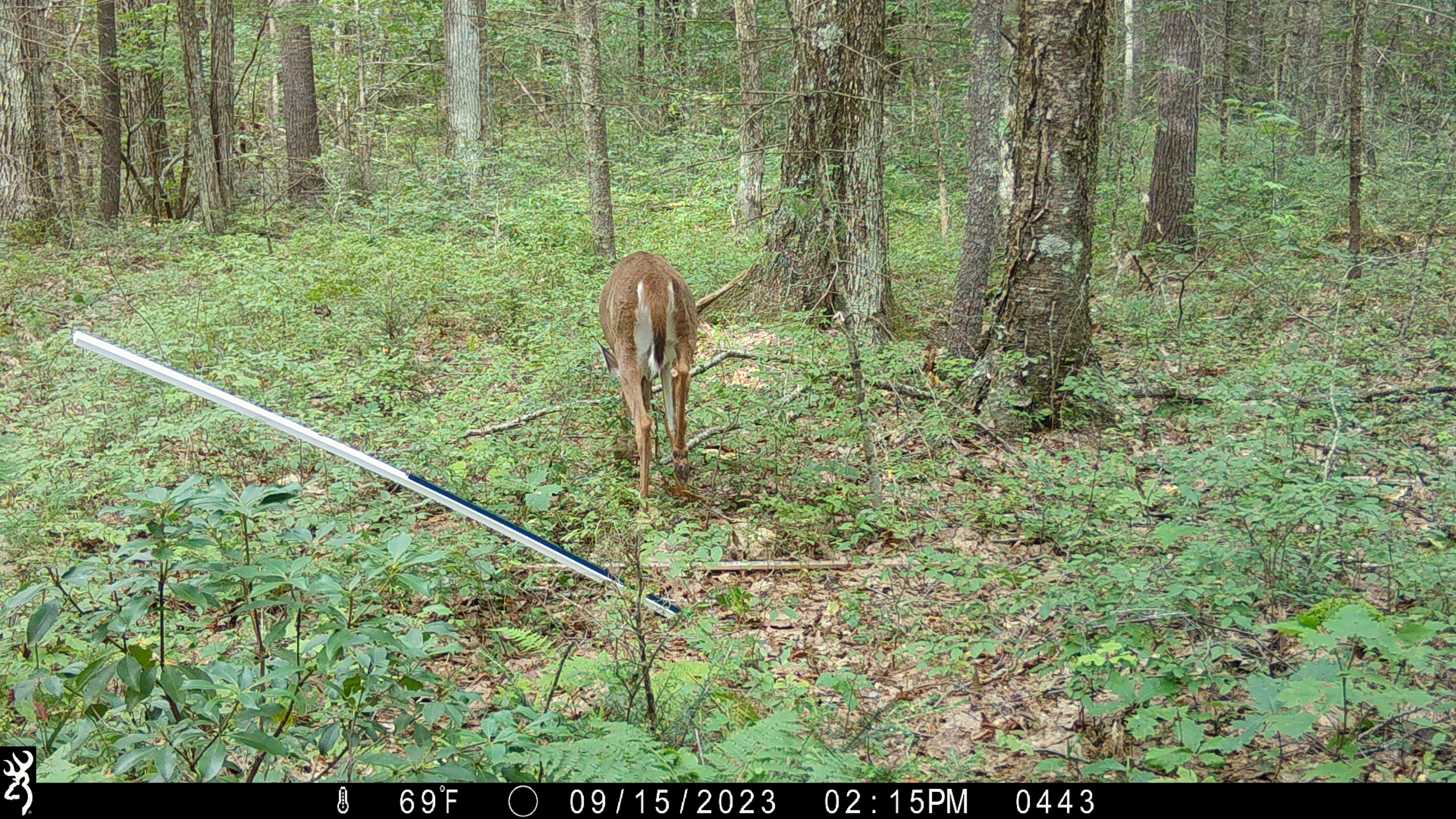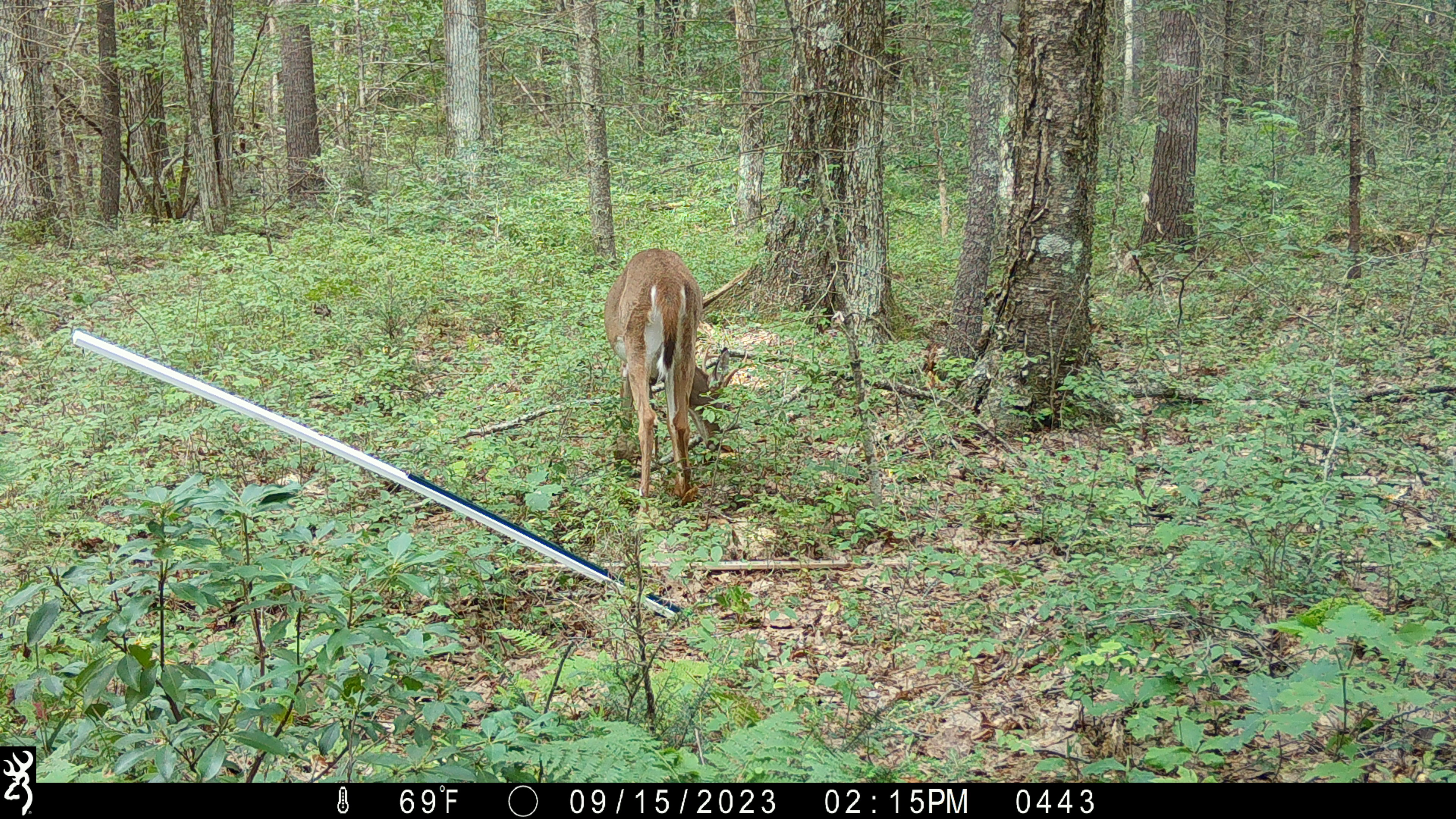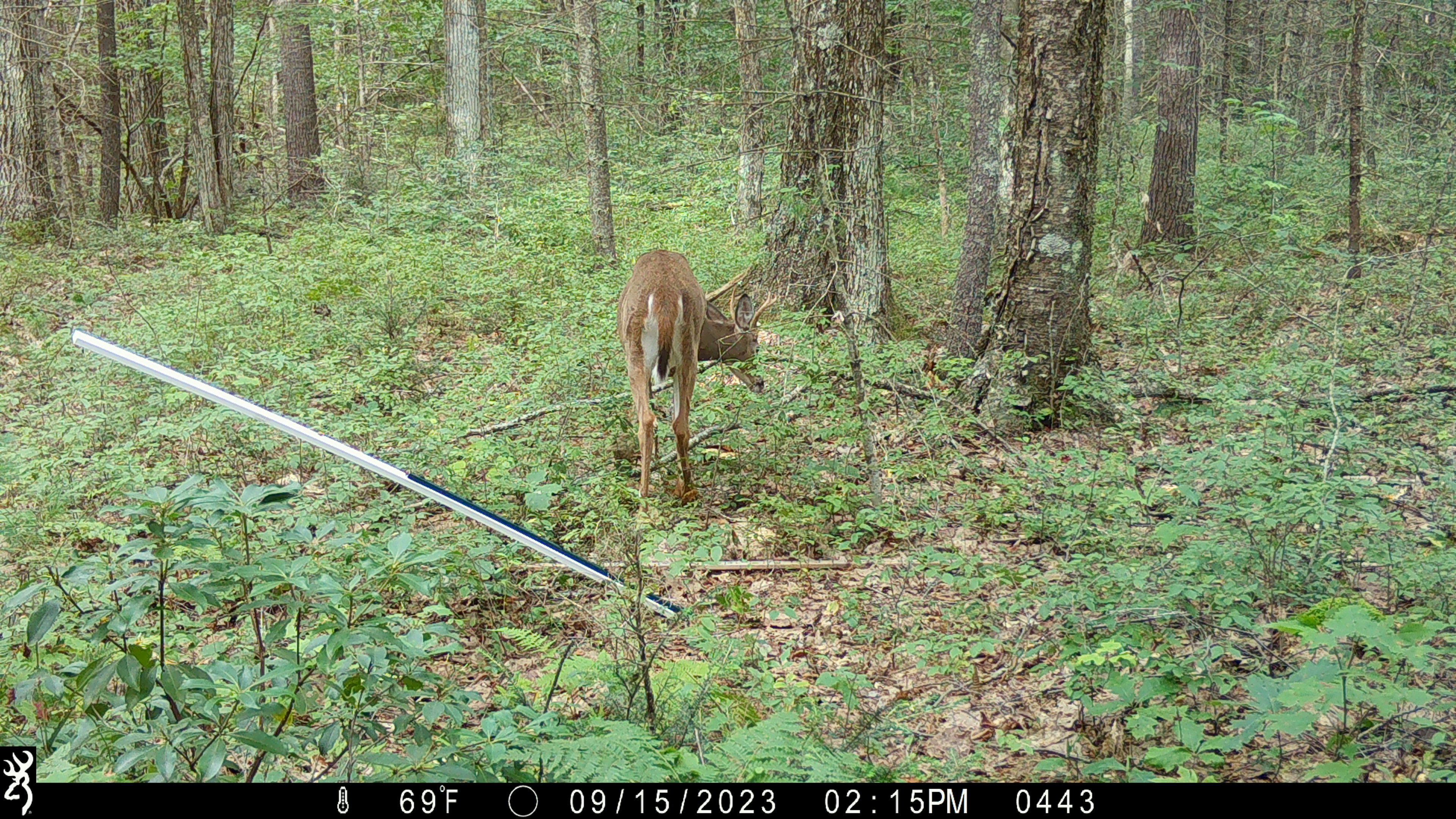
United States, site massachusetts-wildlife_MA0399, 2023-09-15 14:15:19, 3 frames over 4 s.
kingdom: Animalia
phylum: Chordata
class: Mammalia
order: Artiodactyla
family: Cervidae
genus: Odocoileus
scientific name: Odocoileus virginianus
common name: white-tailed deer